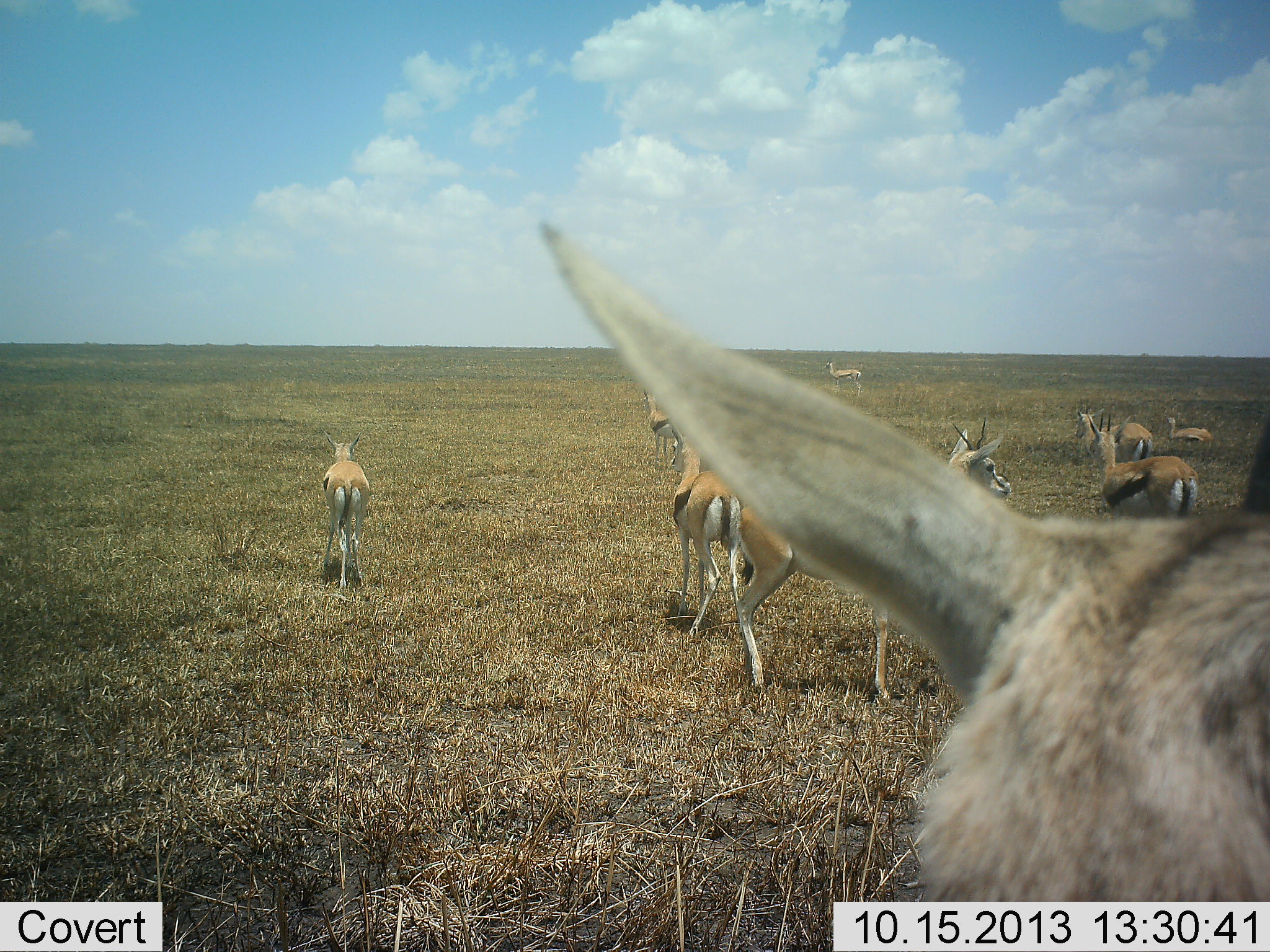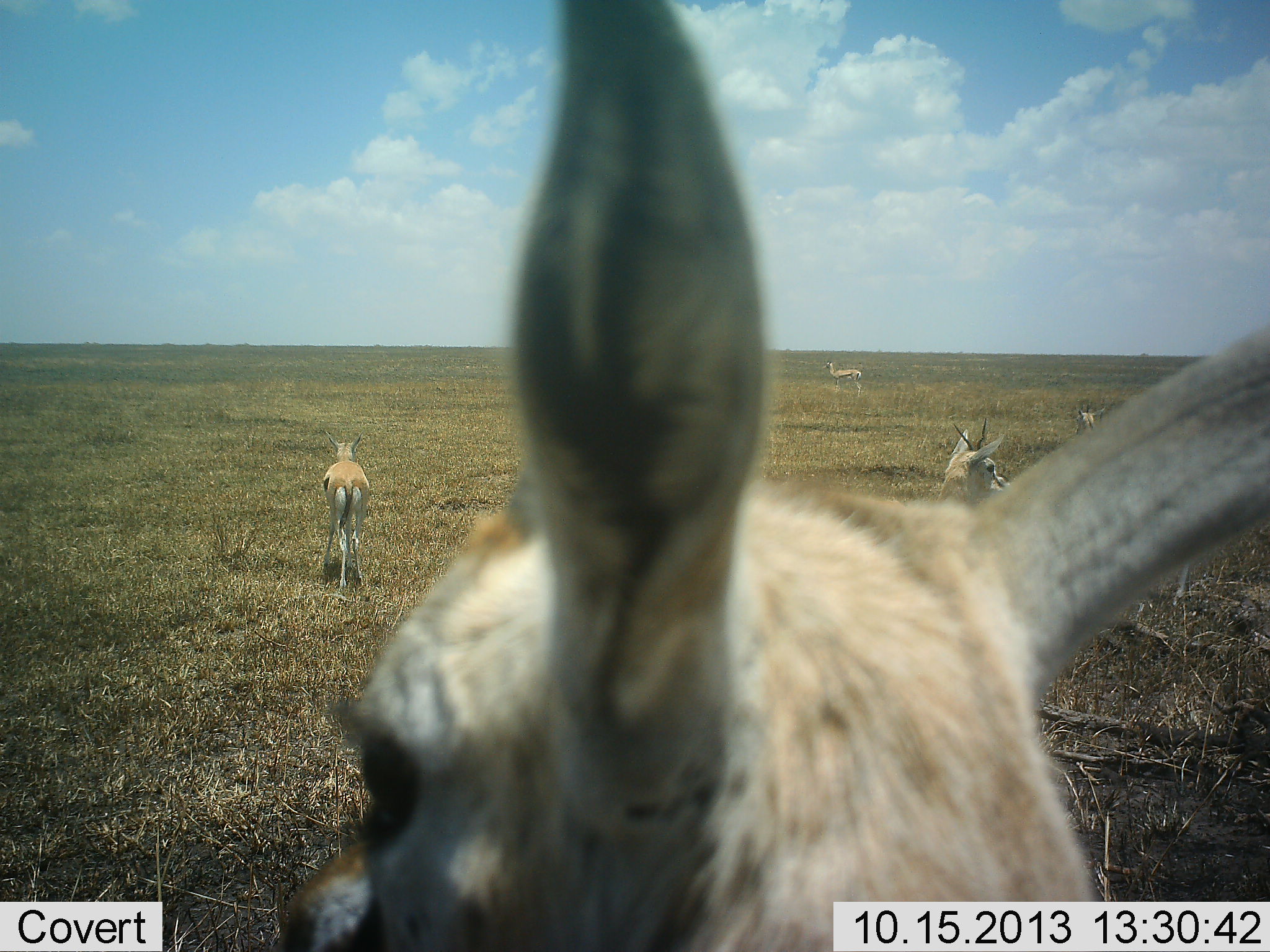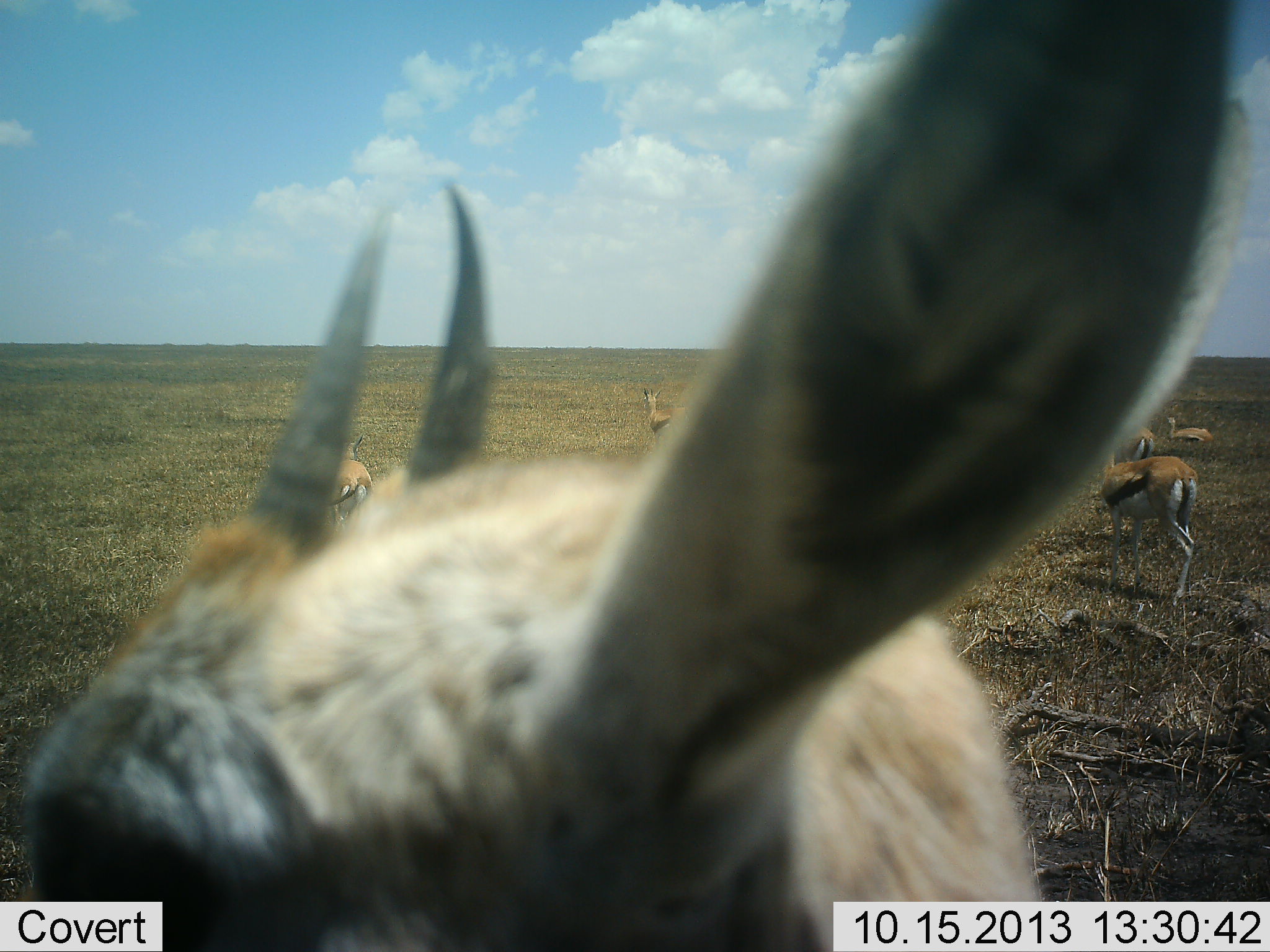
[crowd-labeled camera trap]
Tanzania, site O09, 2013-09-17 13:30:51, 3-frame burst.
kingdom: Animalia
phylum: Chordata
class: Mammalia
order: Artiodactyla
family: Bovidae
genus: Eudorcas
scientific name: Eudorcas thomsonii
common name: thomson's gazelle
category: gazellethomsons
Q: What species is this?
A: Gazellethomsons (thomson's gazelle) (Eudorcas thomsonii).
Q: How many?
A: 8.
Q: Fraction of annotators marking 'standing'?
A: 91%.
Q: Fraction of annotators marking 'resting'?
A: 36%.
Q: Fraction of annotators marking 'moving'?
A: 18%.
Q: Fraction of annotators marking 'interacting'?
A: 0%.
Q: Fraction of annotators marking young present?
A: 0%.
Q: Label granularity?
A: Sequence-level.